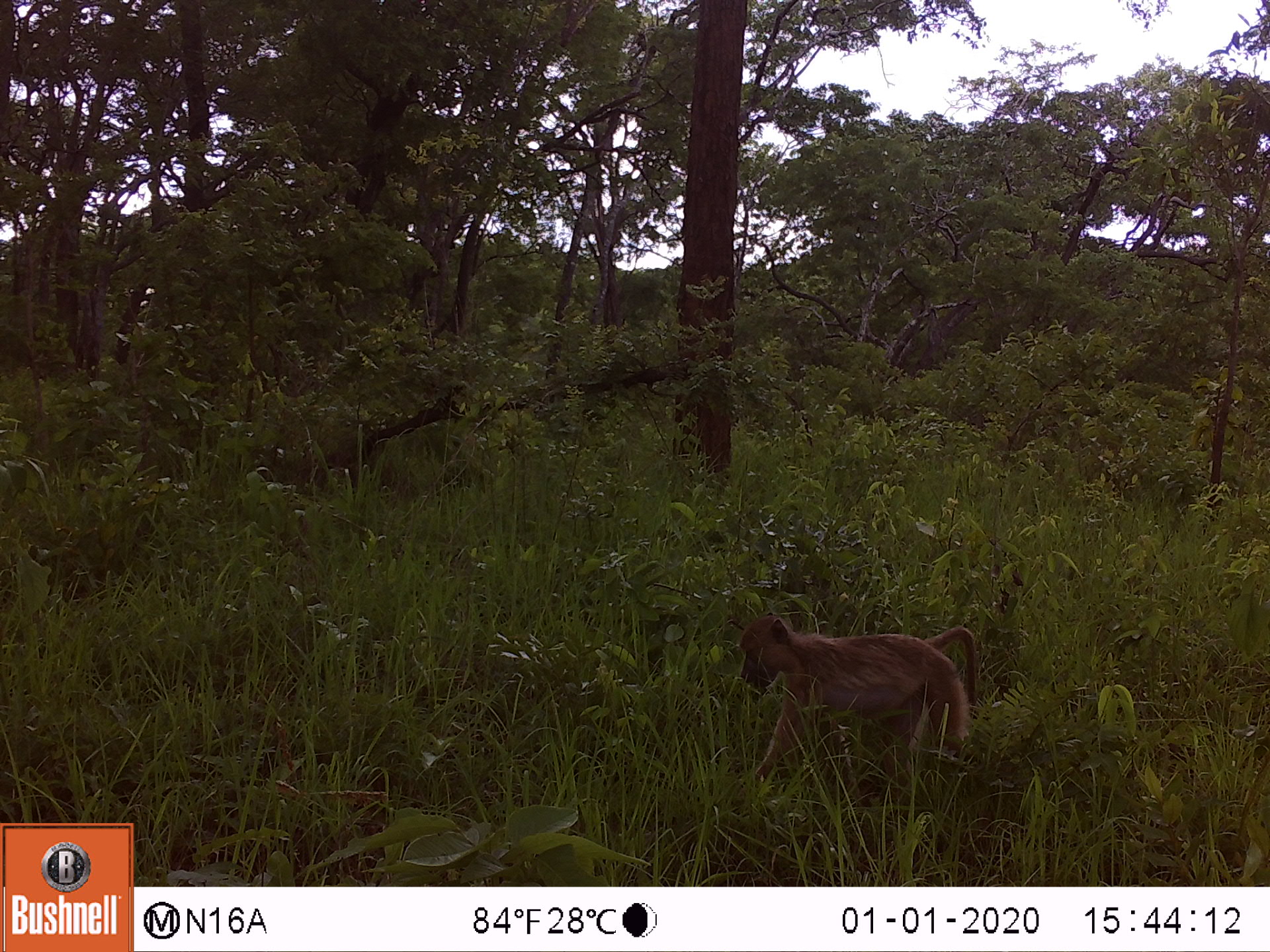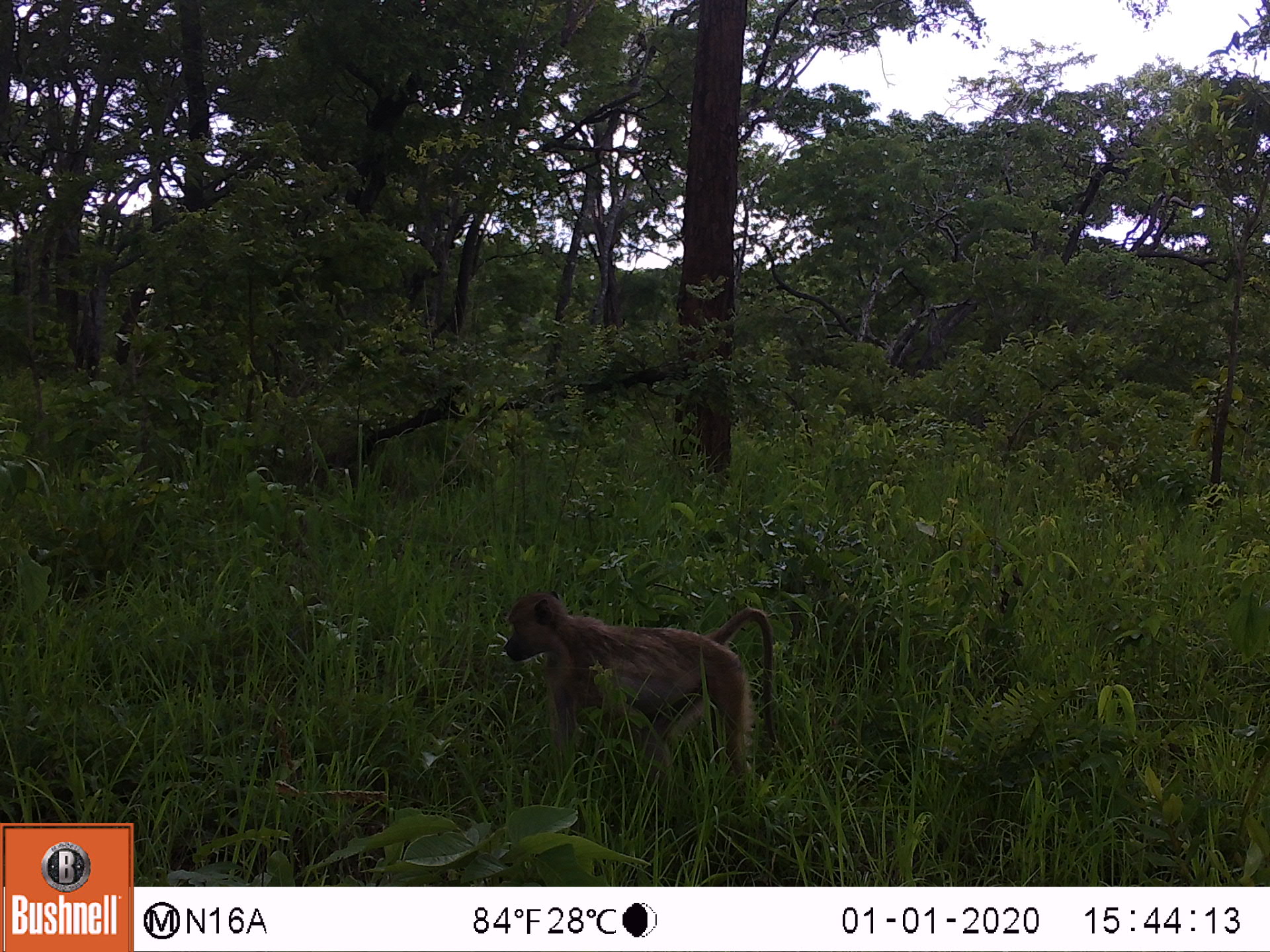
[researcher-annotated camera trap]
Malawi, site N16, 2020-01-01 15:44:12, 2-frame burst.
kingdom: Animalia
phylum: Chordata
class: Mammalia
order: Primates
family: Cercopithecidae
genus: Papio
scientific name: Papio cynocephalus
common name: yellow baboon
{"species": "yellow baboon (Papio cynocephalus)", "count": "1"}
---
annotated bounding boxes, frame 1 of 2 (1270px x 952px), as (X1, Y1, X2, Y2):
yellow baboon: (738, 613, 981, 755)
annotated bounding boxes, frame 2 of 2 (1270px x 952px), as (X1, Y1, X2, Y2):
yellow baboon: (501, 591, 774, 776)